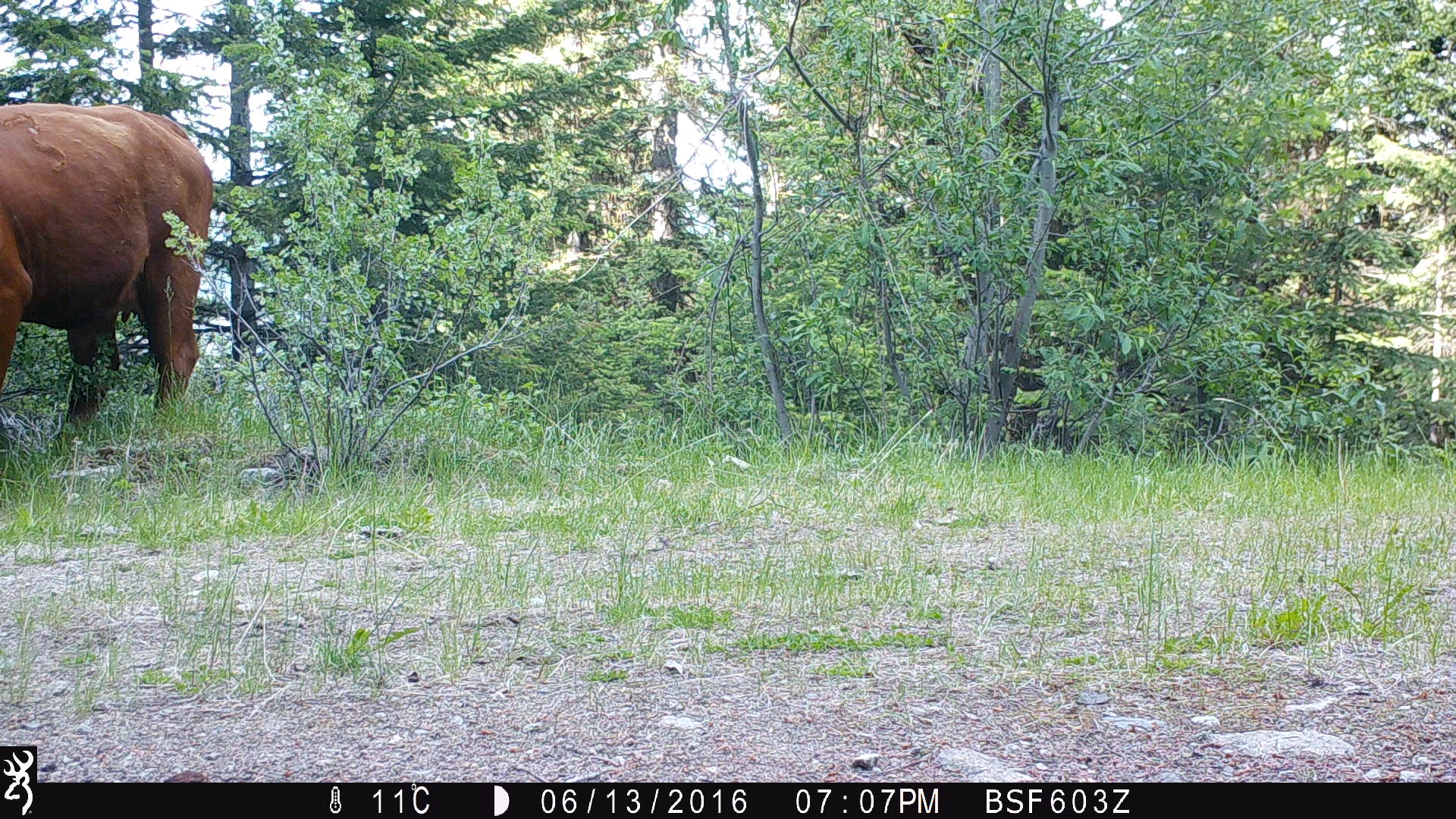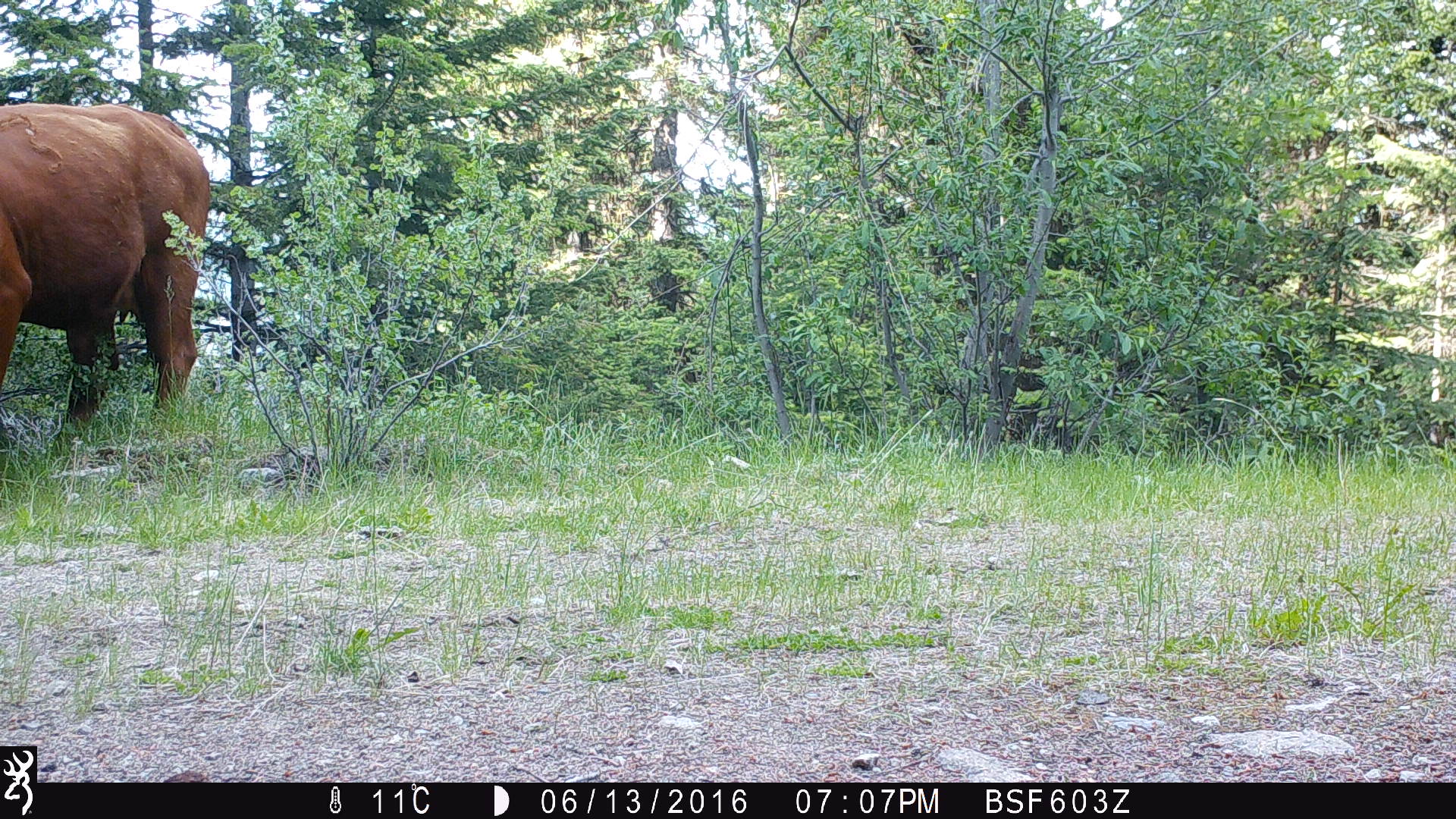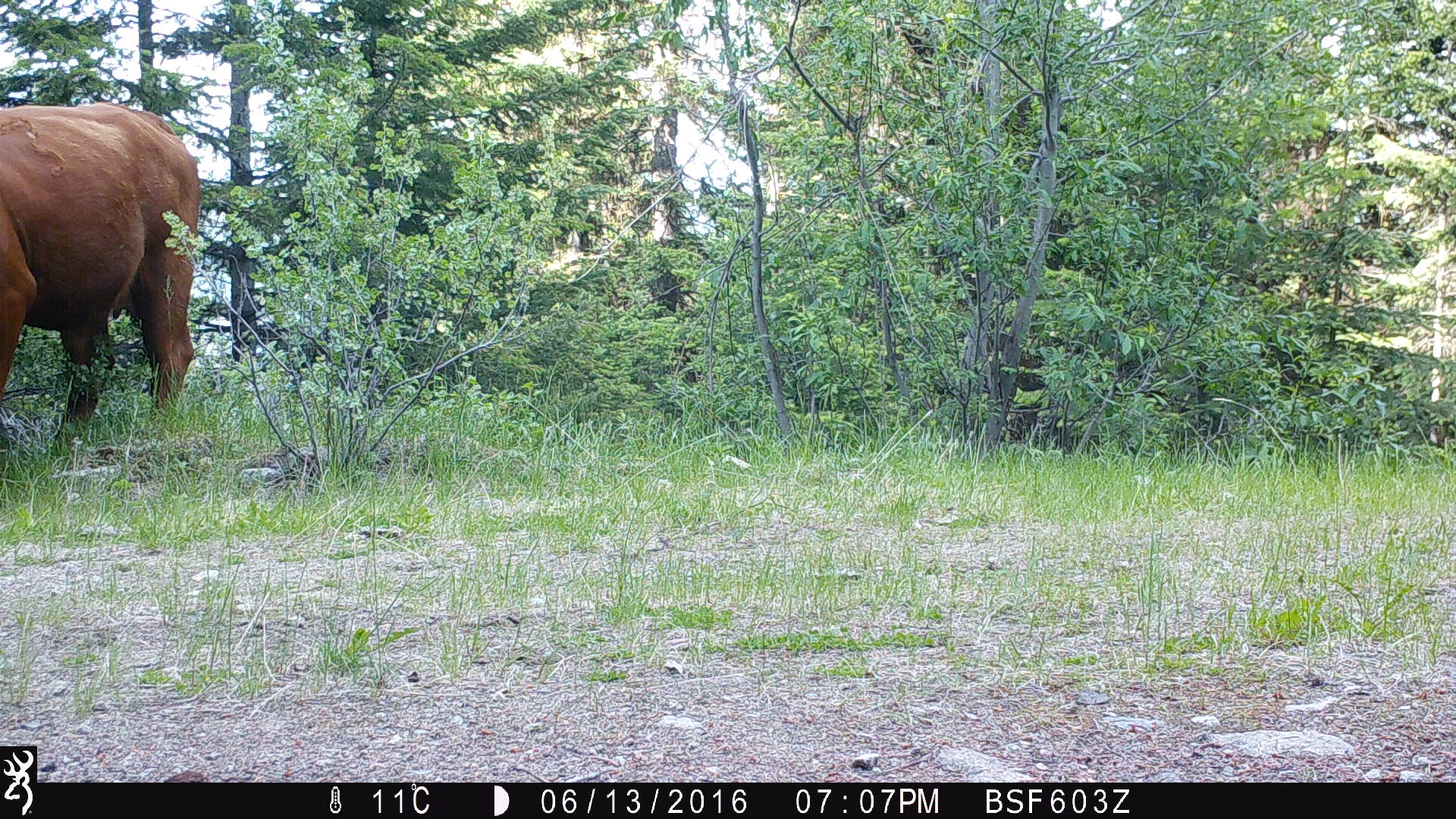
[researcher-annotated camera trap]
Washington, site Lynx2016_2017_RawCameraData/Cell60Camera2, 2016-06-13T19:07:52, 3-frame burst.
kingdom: Animalia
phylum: Chordata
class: Mammalia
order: Artiodactyla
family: Bovidae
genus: Bos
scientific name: Bos taurus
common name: domestic cattle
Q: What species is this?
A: Domestic cattle (Bos taurus).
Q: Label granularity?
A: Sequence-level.